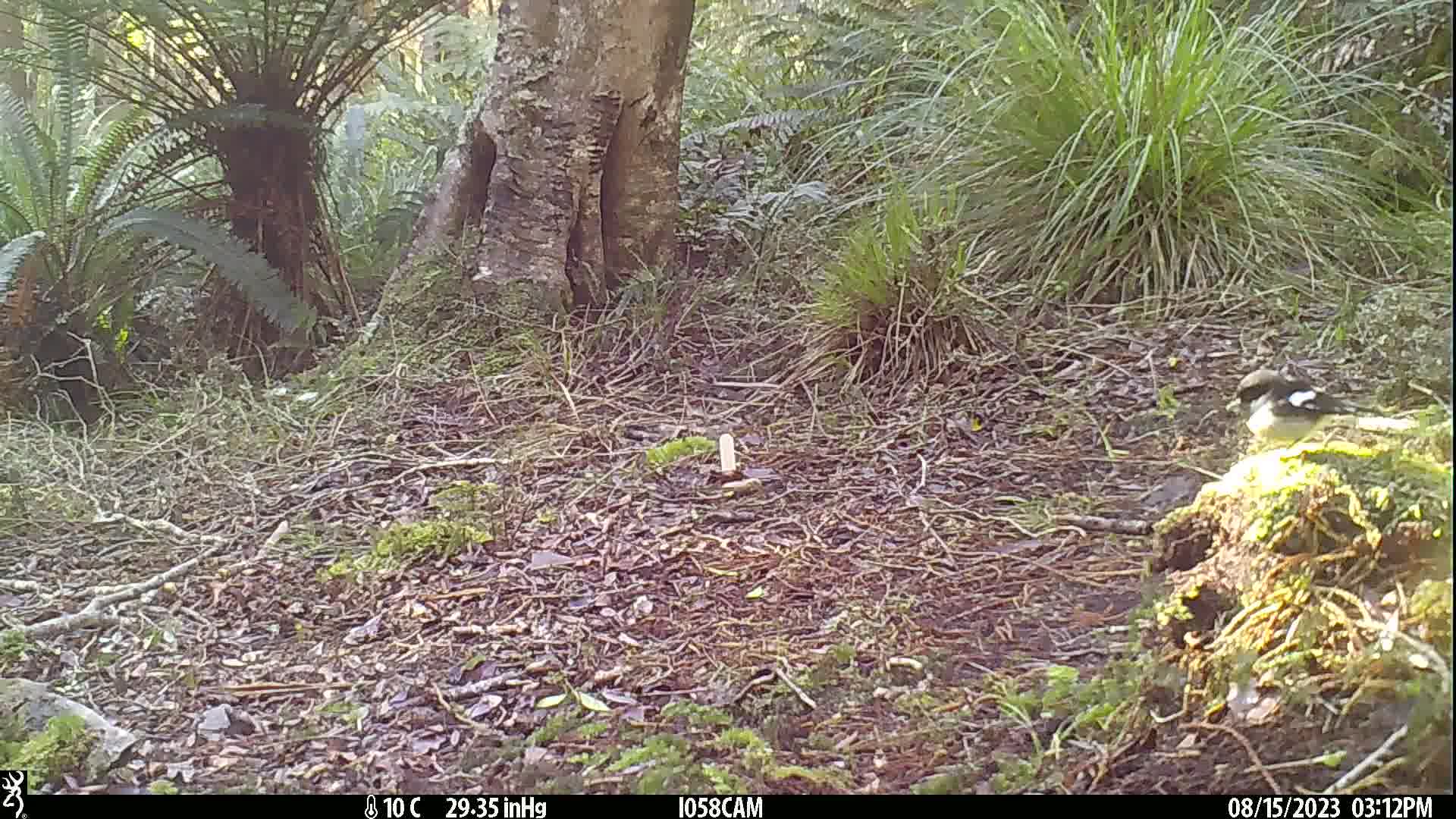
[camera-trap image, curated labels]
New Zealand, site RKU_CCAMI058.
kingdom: Animalia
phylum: Chordata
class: Aves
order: Passeriformes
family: Petroicidae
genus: Petroica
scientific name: Petroica macrocephala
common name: tomtit